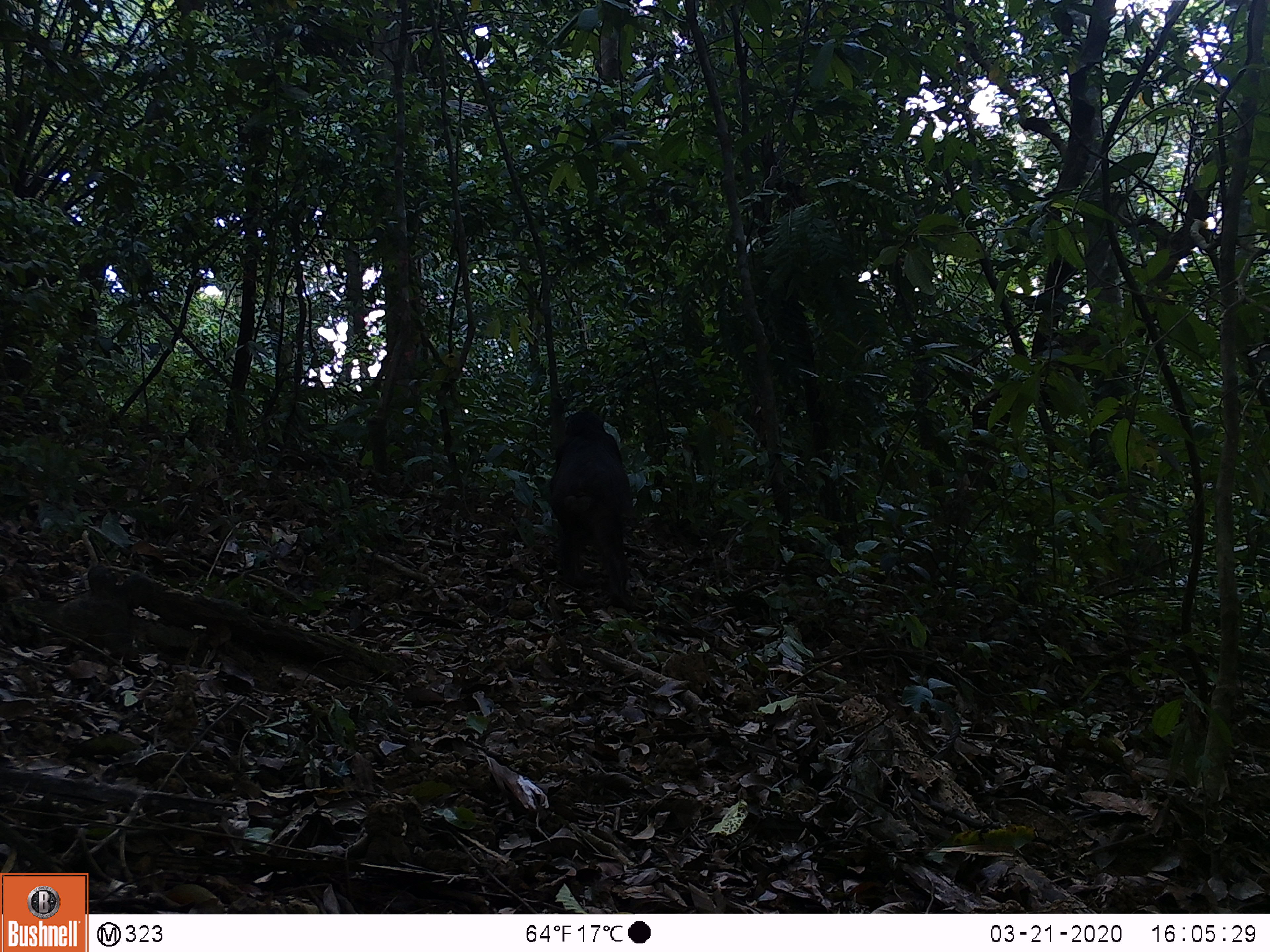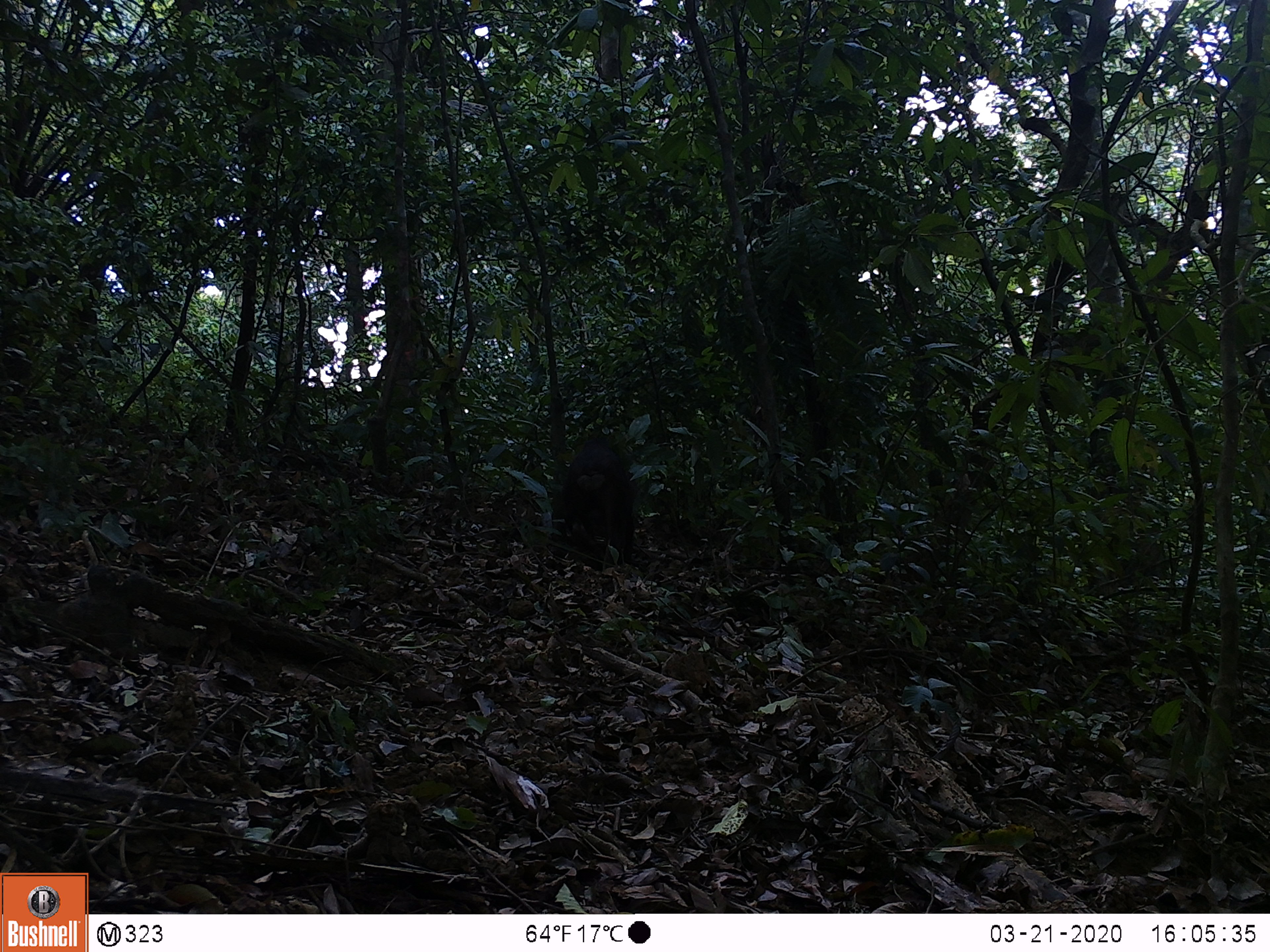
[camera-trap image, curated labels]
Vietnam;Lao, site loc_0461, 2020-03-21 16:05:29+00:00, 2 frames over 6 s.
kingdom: Animalia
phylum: Chordata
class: Mammalia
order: Primates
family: Cercopithecidae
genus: Macaca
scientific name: Macaca arctoides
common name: stump-tailed macaque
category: stump tailed macaque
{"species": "stump tailed macaque (stump-tailed macaque) (Macaca arctoides)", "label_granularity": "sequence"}